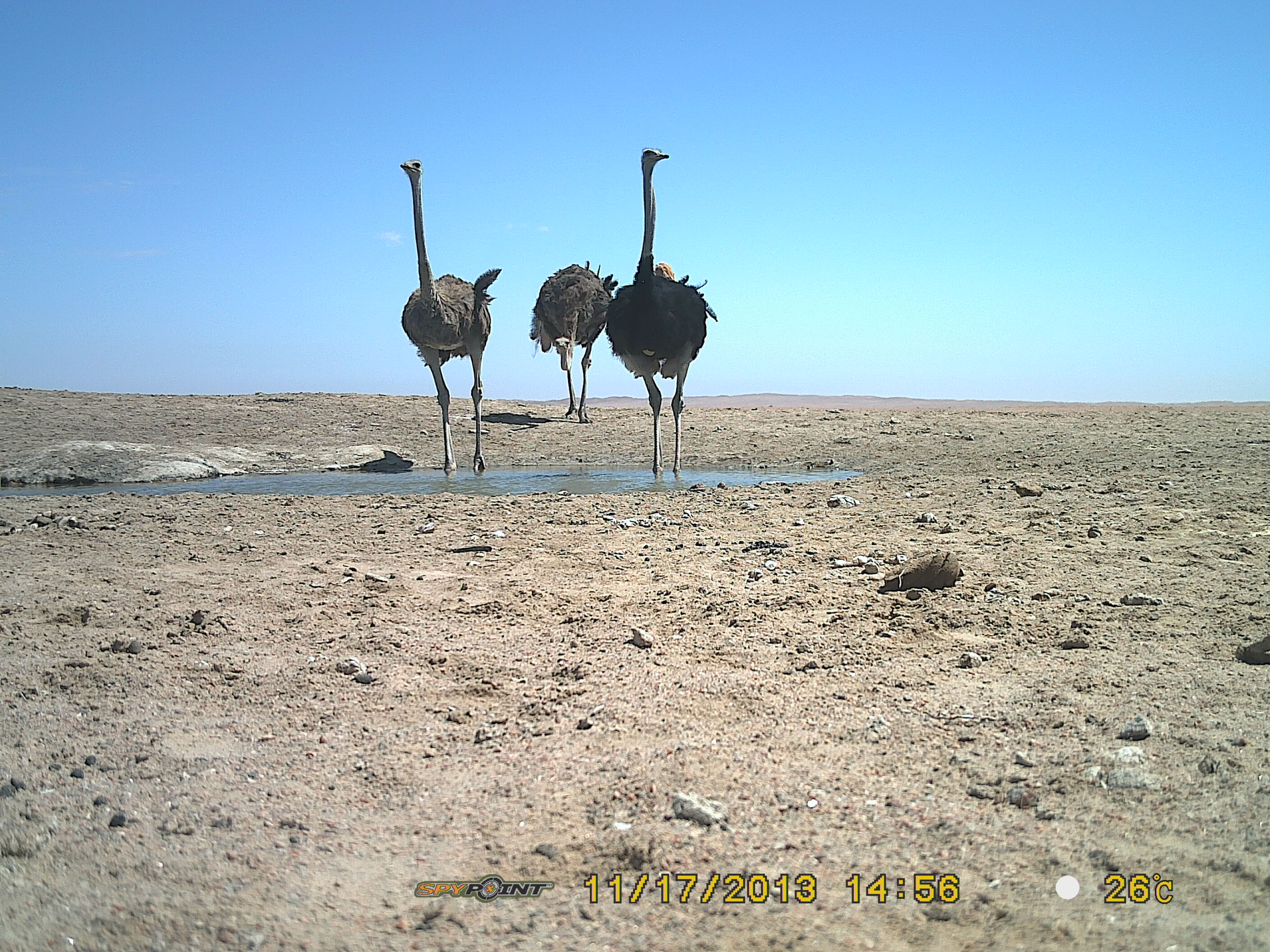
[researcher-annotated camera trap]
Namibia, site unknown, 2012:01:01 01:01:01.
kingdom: Animalia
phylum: Chordata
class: Aves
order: Struthioniformes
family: Struthionidae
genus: Struthio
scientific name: Struthio camelus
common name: common ostrich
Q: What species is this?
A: Struthio camelus (common ostrich).